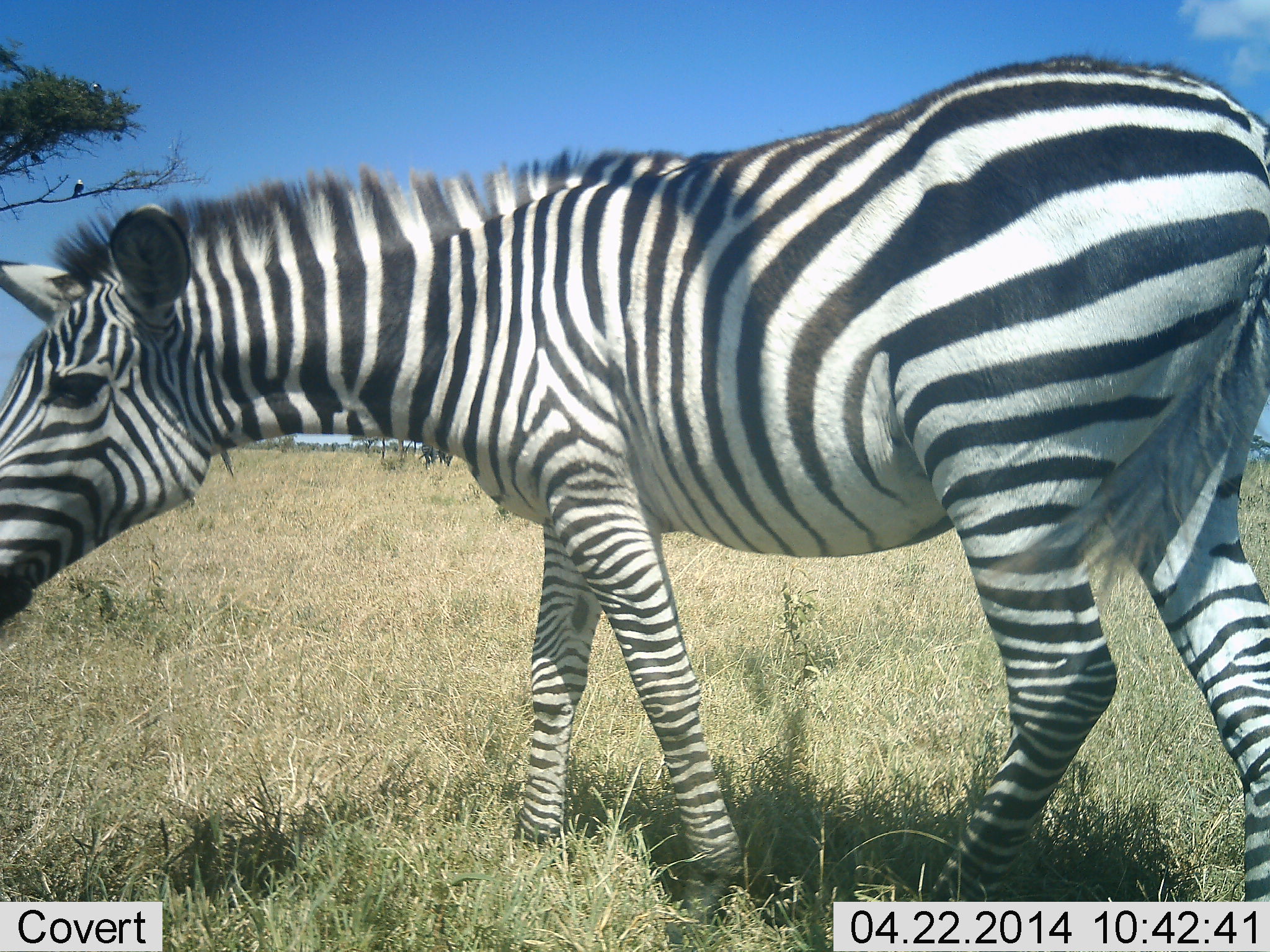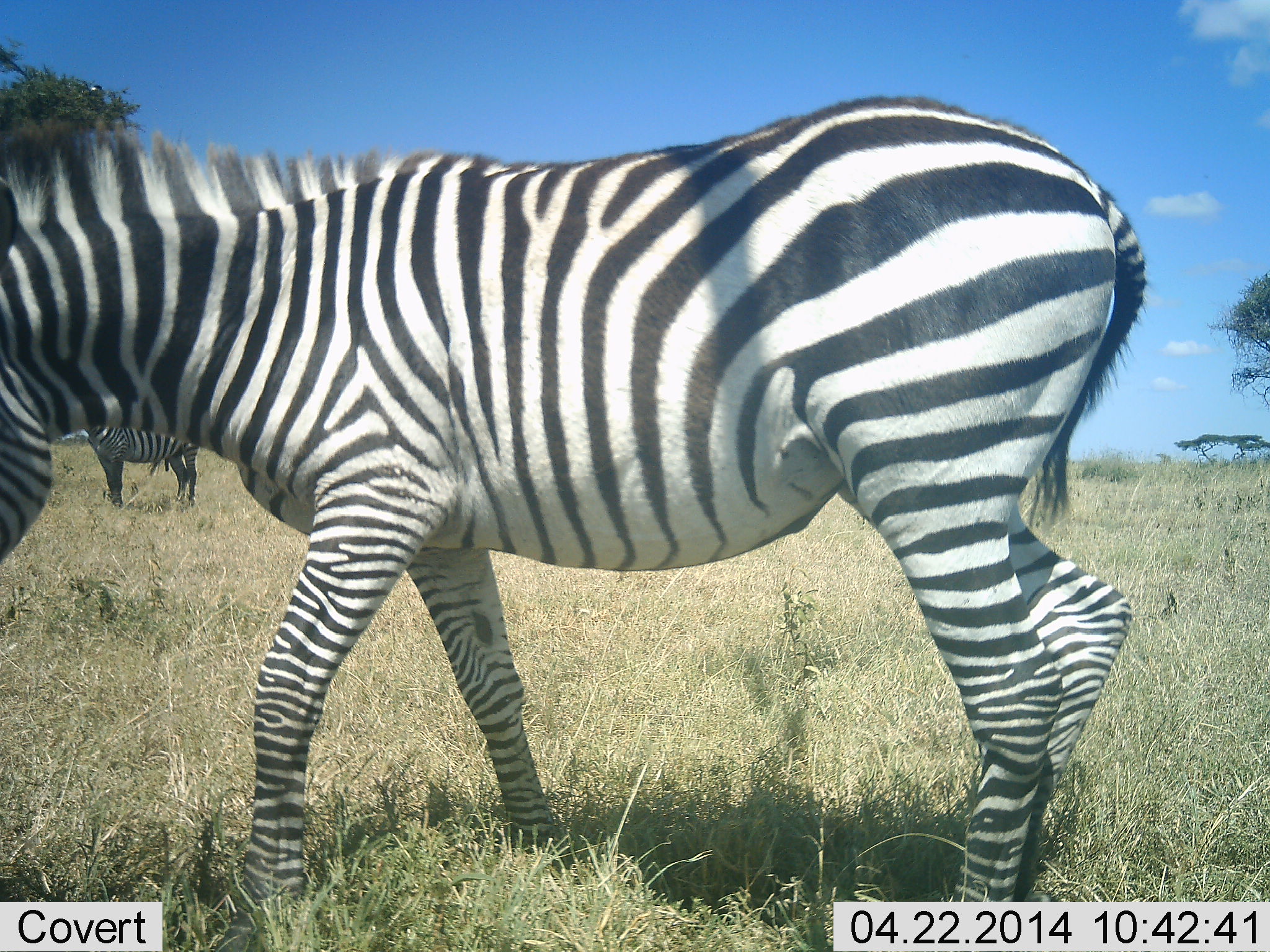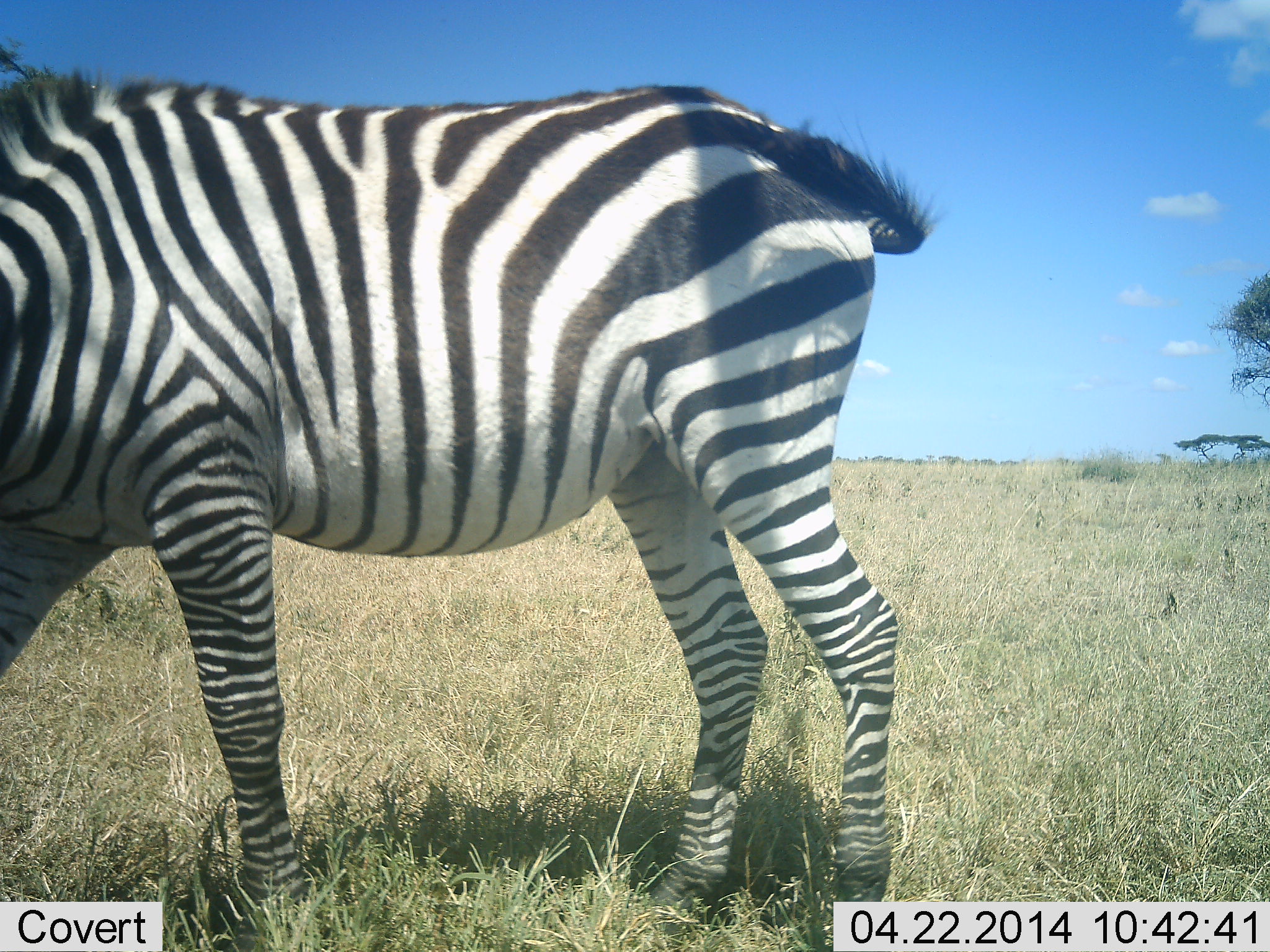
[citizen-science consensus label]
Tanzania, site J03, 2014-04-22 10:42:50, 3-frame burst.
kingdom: Animalia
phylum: Chordata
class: Mammalia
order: Perissodactyla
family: Equidae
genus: Equus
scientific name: Equus quagga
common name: plains zebra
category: zebra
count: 2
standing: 60%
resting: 0%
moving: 90%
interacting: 0%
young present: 0%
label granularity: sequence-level